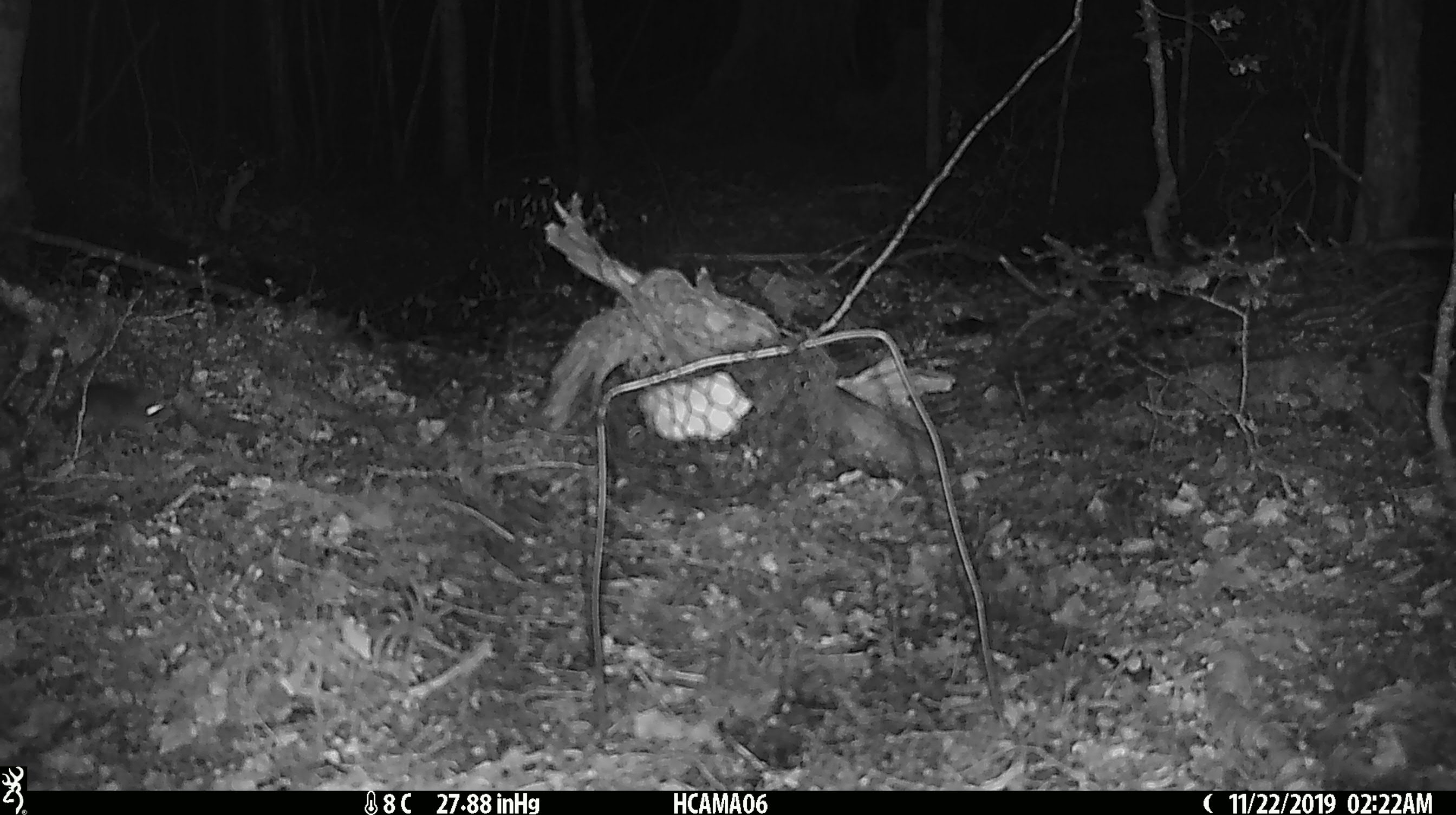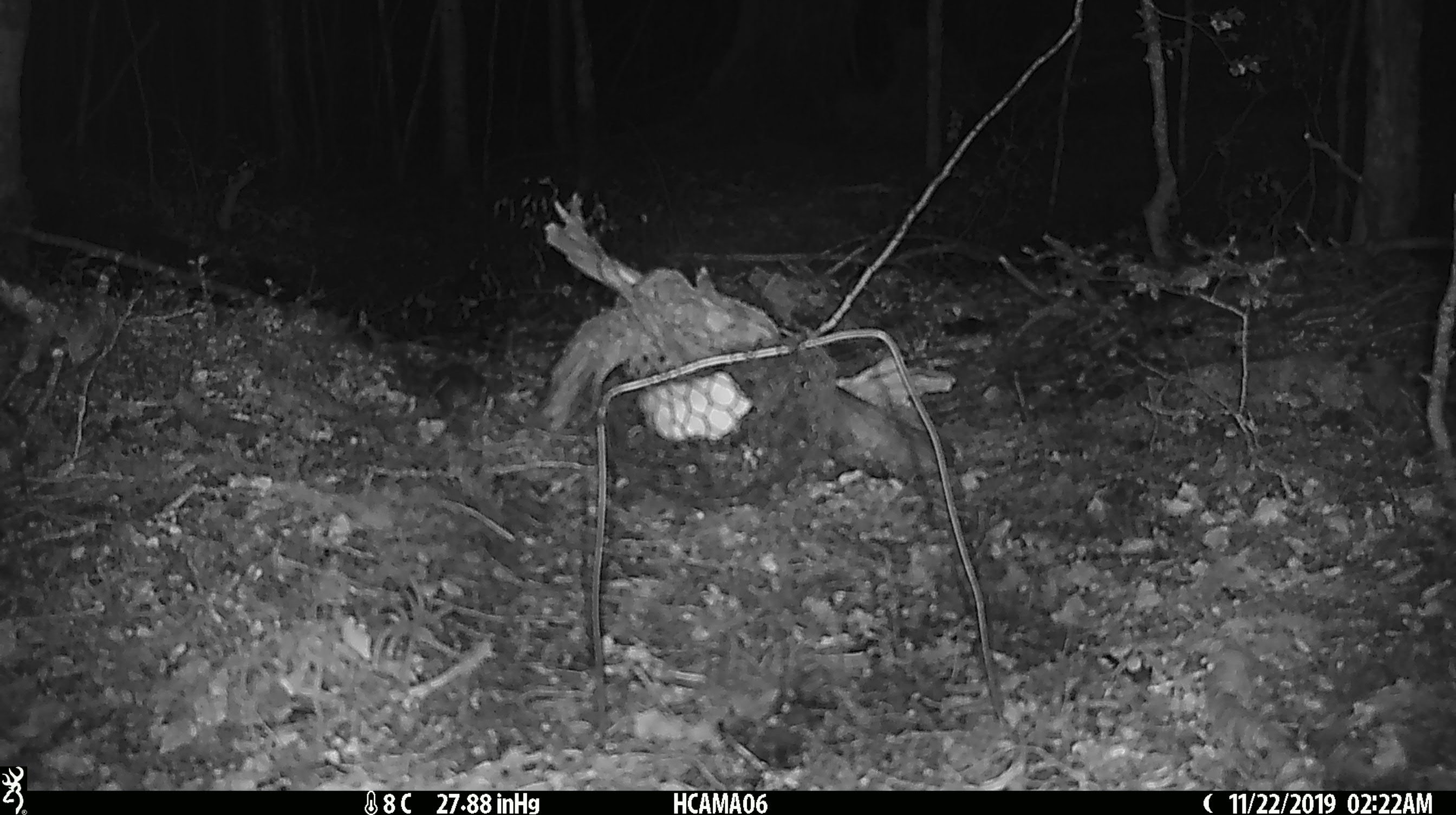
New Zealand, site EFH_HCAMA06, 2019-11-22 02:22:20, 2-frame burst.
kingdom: Animalia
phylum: Chordata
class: Mammalia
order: Rodentia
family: Muridae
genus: Mus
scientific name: Mus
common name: mouse